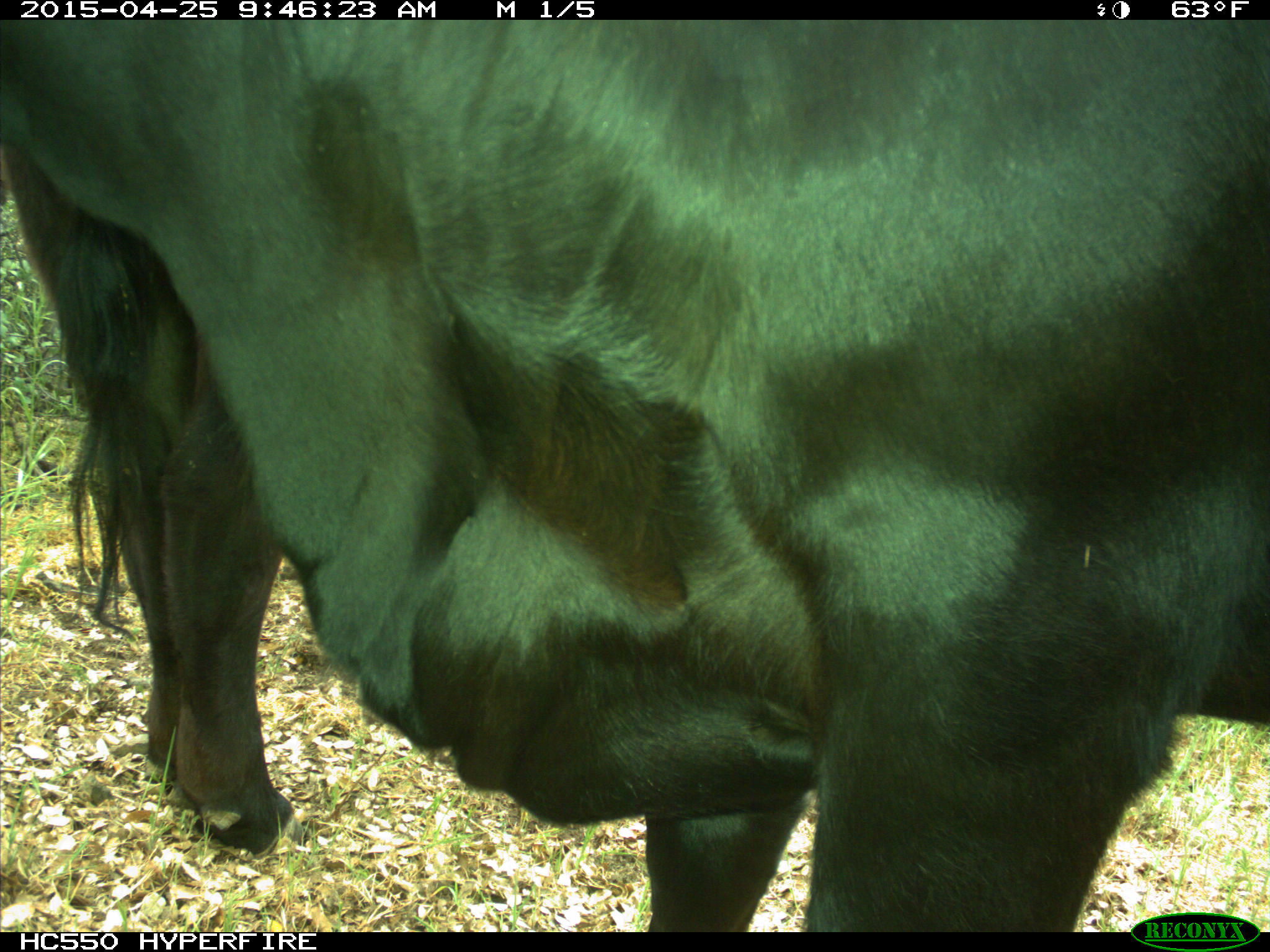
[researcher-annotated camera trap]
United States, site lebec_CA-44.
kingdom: Animalia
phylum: Chordata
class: Mammalia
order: Artiodactyla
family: Suidae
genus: Sus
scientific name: Sus scrofa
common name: wild boar